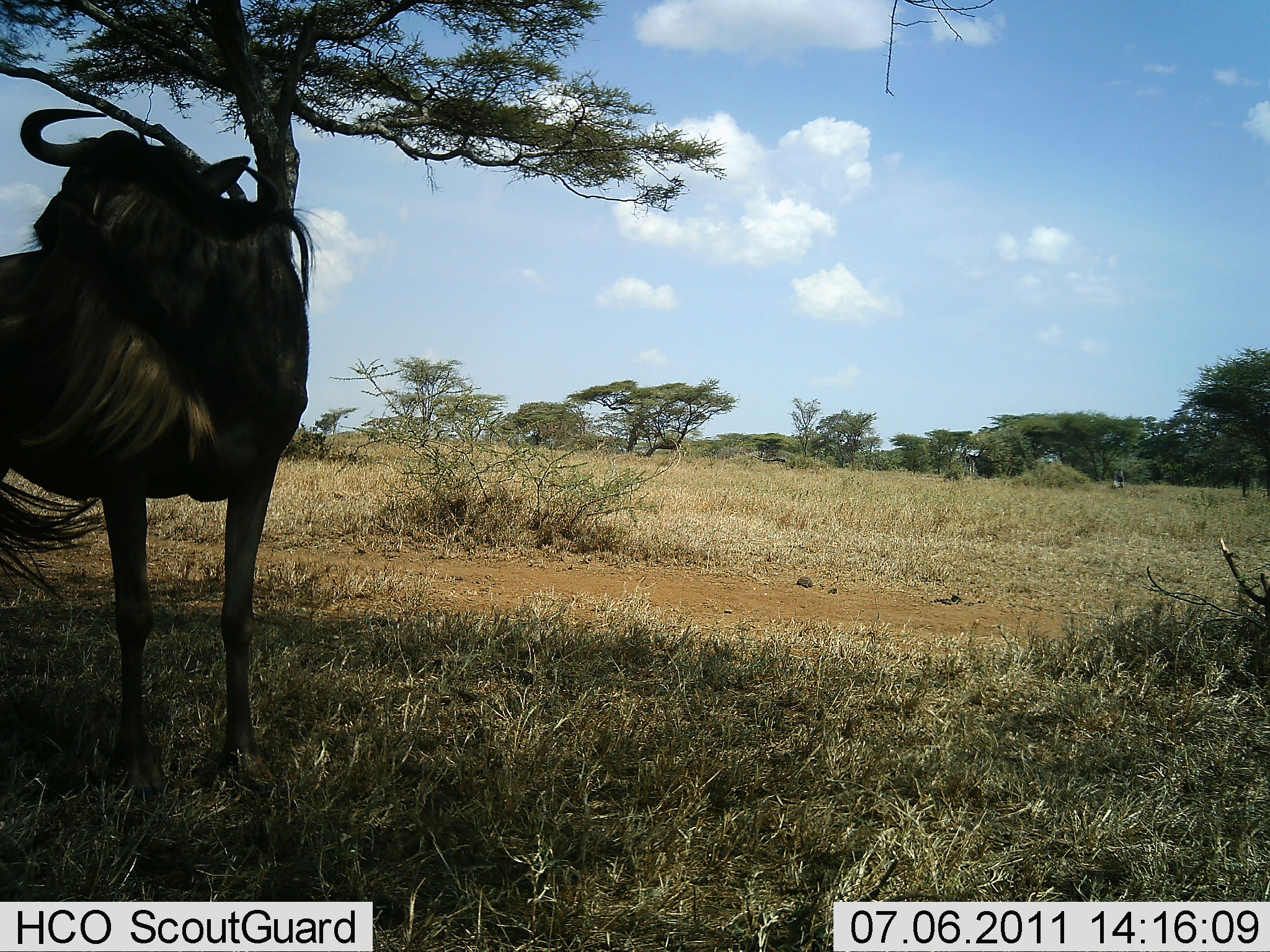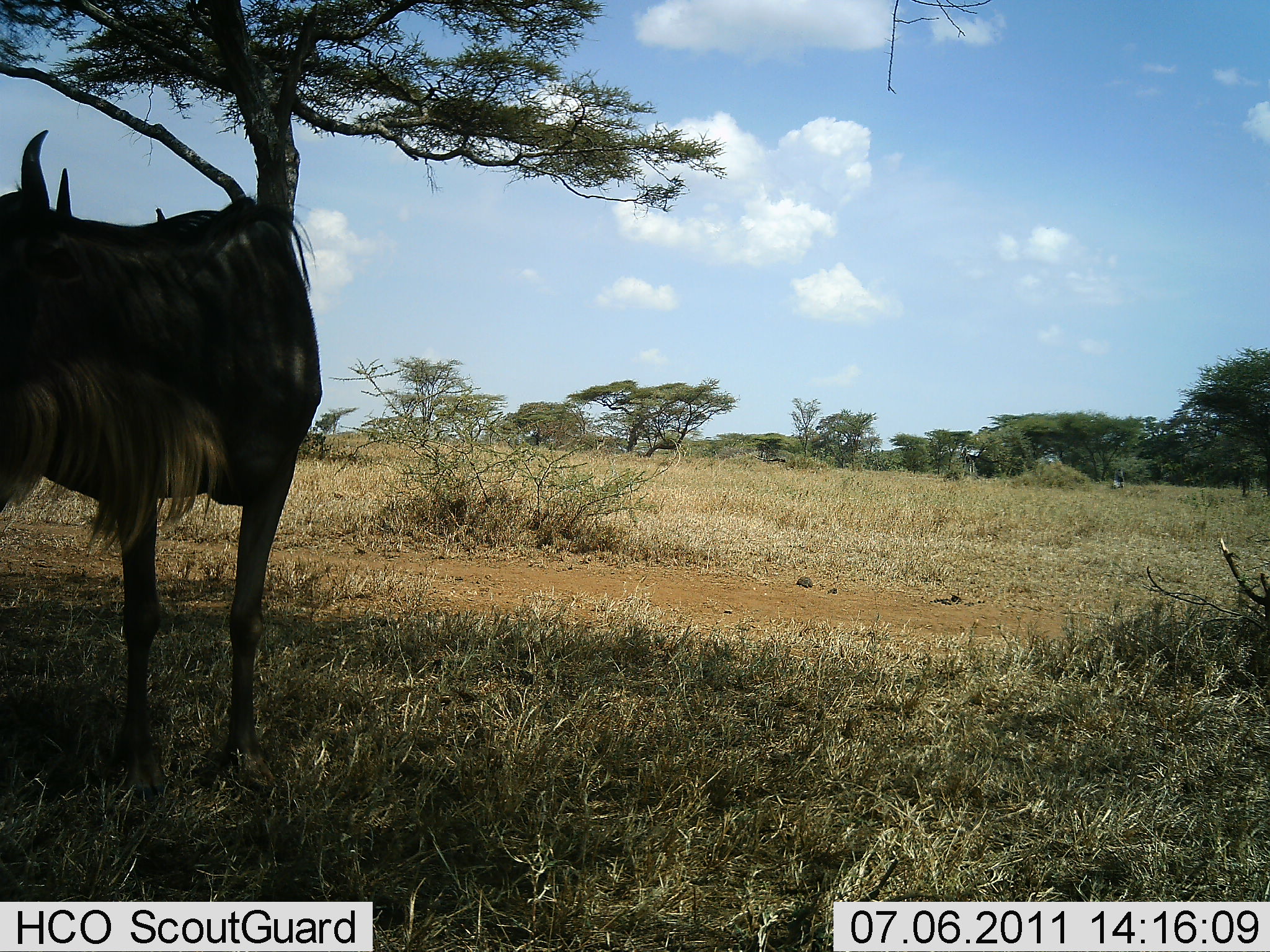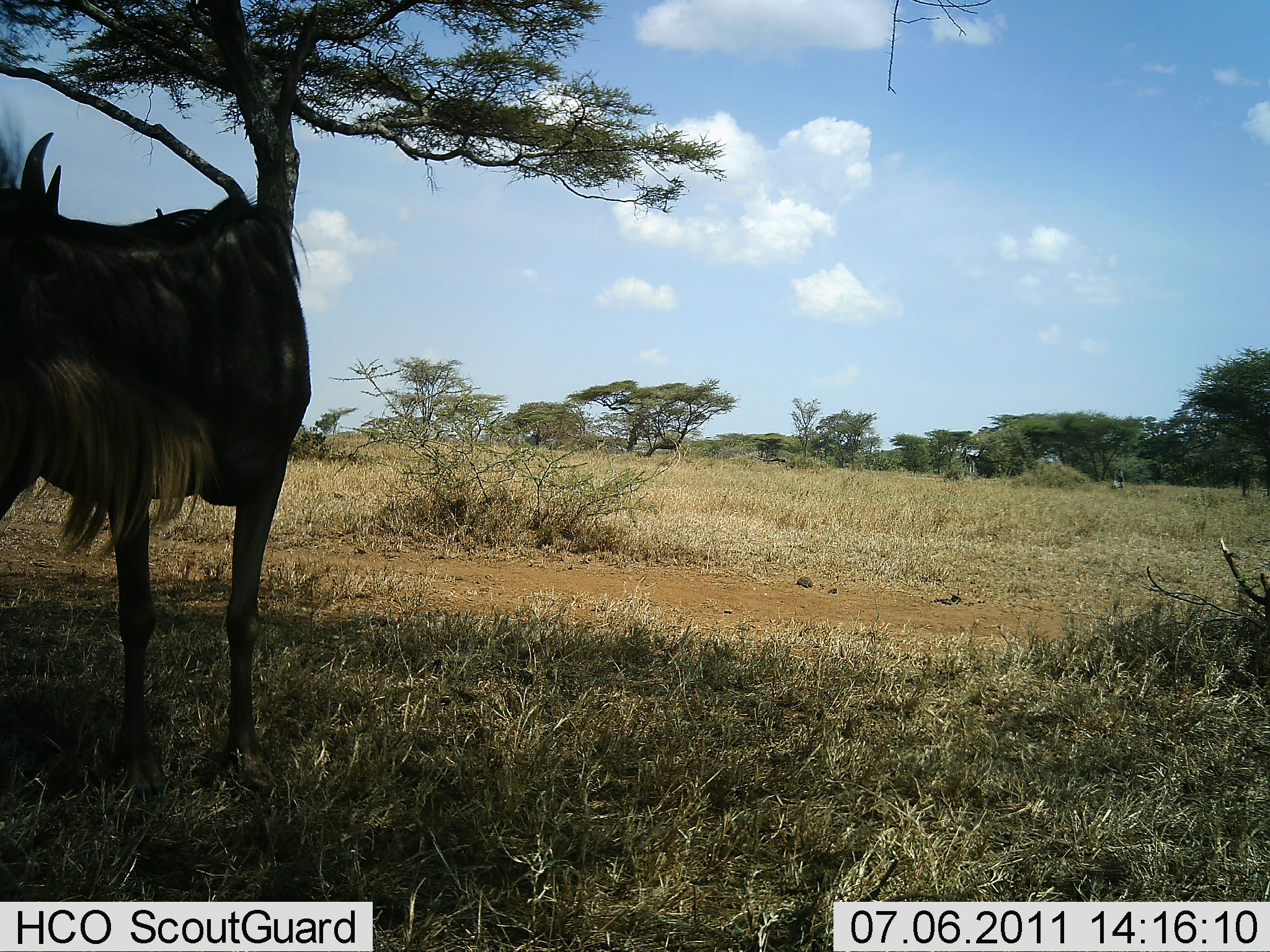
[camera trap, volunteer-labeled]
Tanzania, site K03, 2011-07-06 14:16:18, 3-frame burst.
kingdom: Animalia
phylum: Chordata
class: Mammalia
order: Artiodactyla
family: Bovidae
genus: Connochaetes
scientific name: Connochaetes taurinus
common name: blue wildebeest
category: wildebeest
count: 1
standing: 91%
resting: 9%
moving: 9%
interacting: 0%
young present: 0%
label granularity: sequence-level